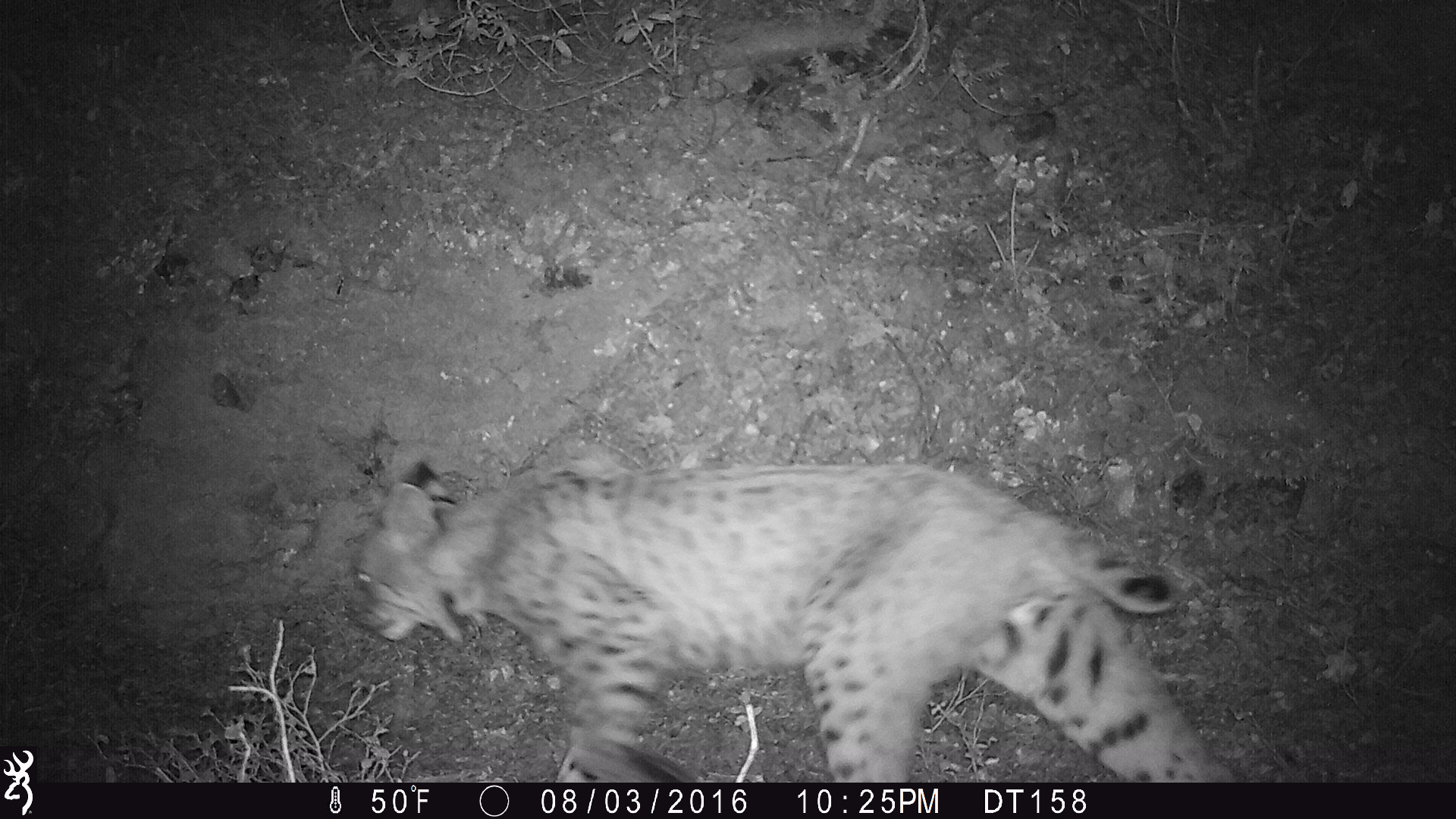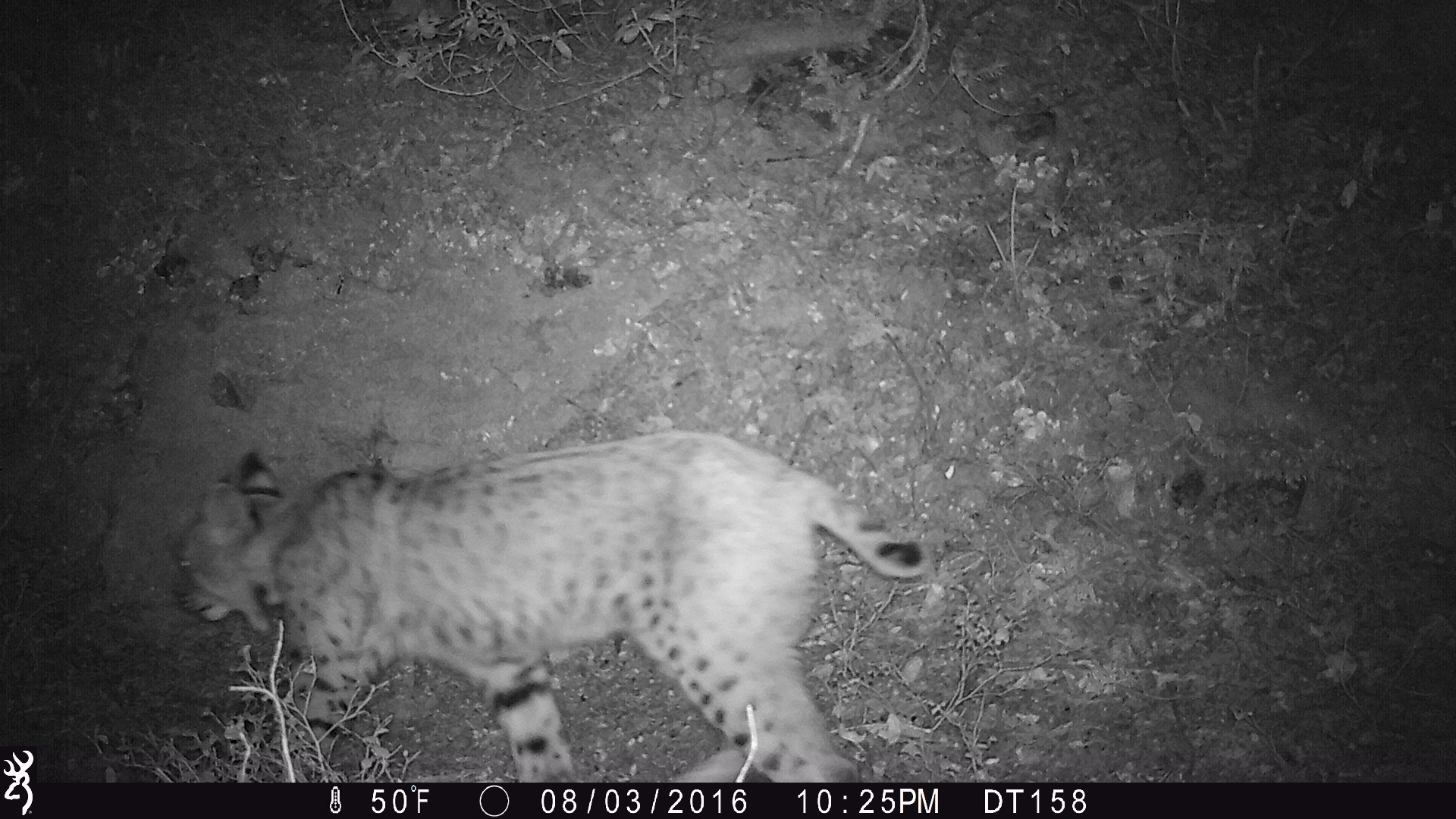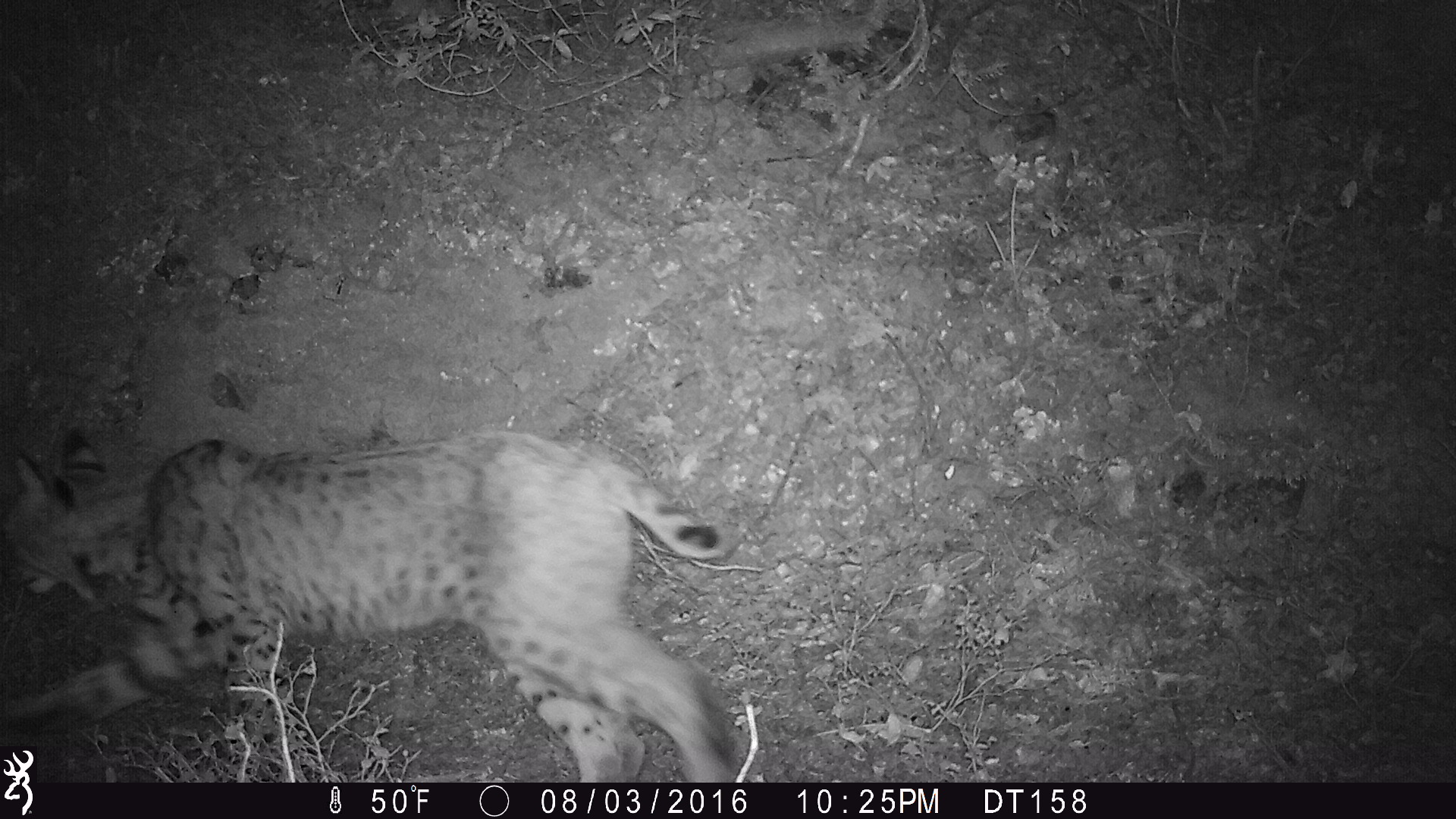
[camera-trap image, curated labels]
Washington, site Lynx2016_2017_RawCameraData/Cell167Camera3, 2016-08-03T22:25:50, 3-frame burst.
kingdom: Animalia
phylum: Chordata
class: Mammalia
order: Carnivora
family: Felidae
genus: Lynx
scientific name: Lynx rufus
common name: bobcat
Lynx rufus (bobcat). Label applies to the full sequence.